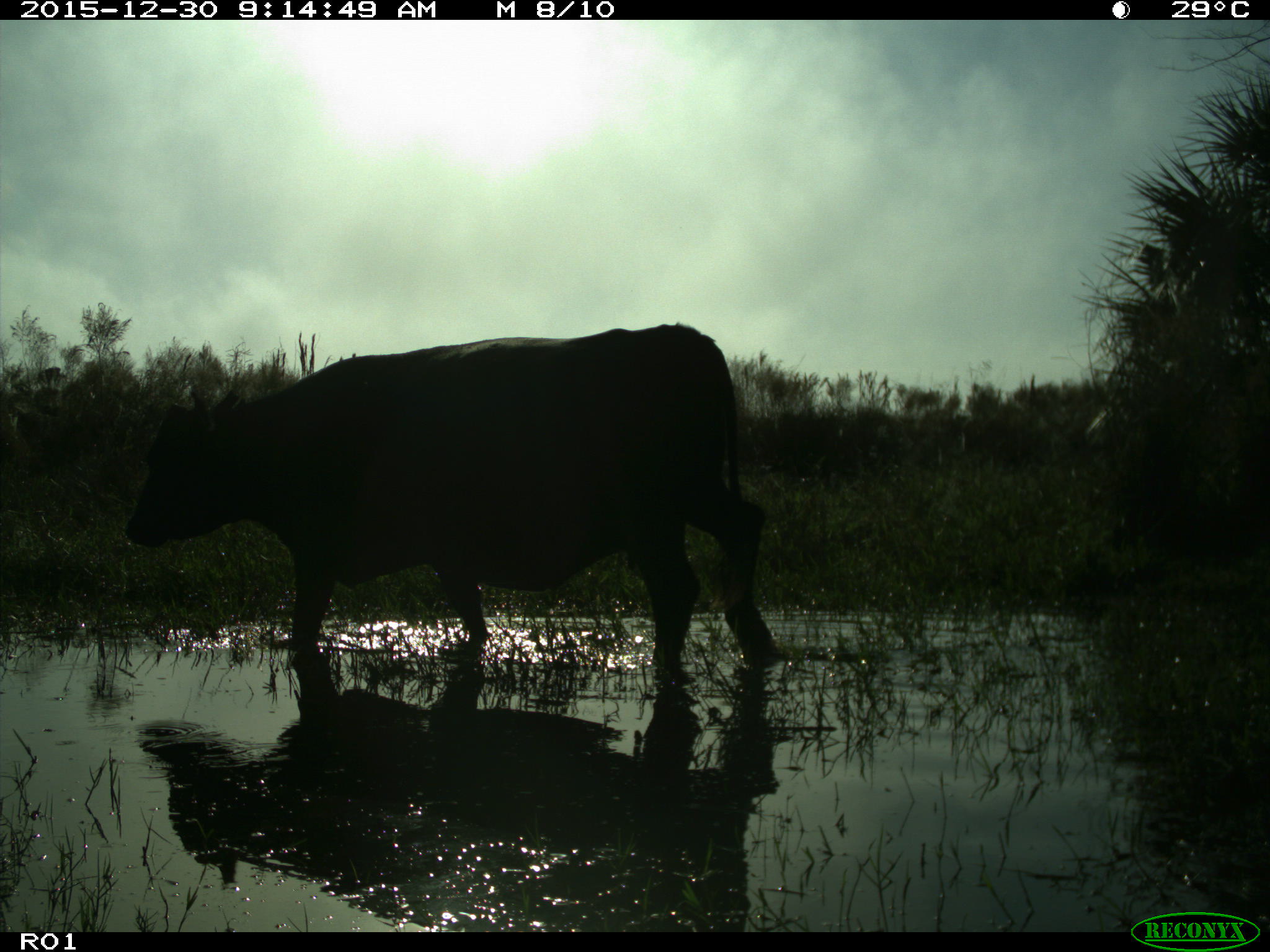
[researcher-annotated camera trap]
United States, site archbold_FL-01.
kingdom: Animalia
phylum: Chordata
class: Mammalia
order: Artiodactyla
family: Bovidae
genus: Bos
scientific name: Bos taurus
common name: domestic cow